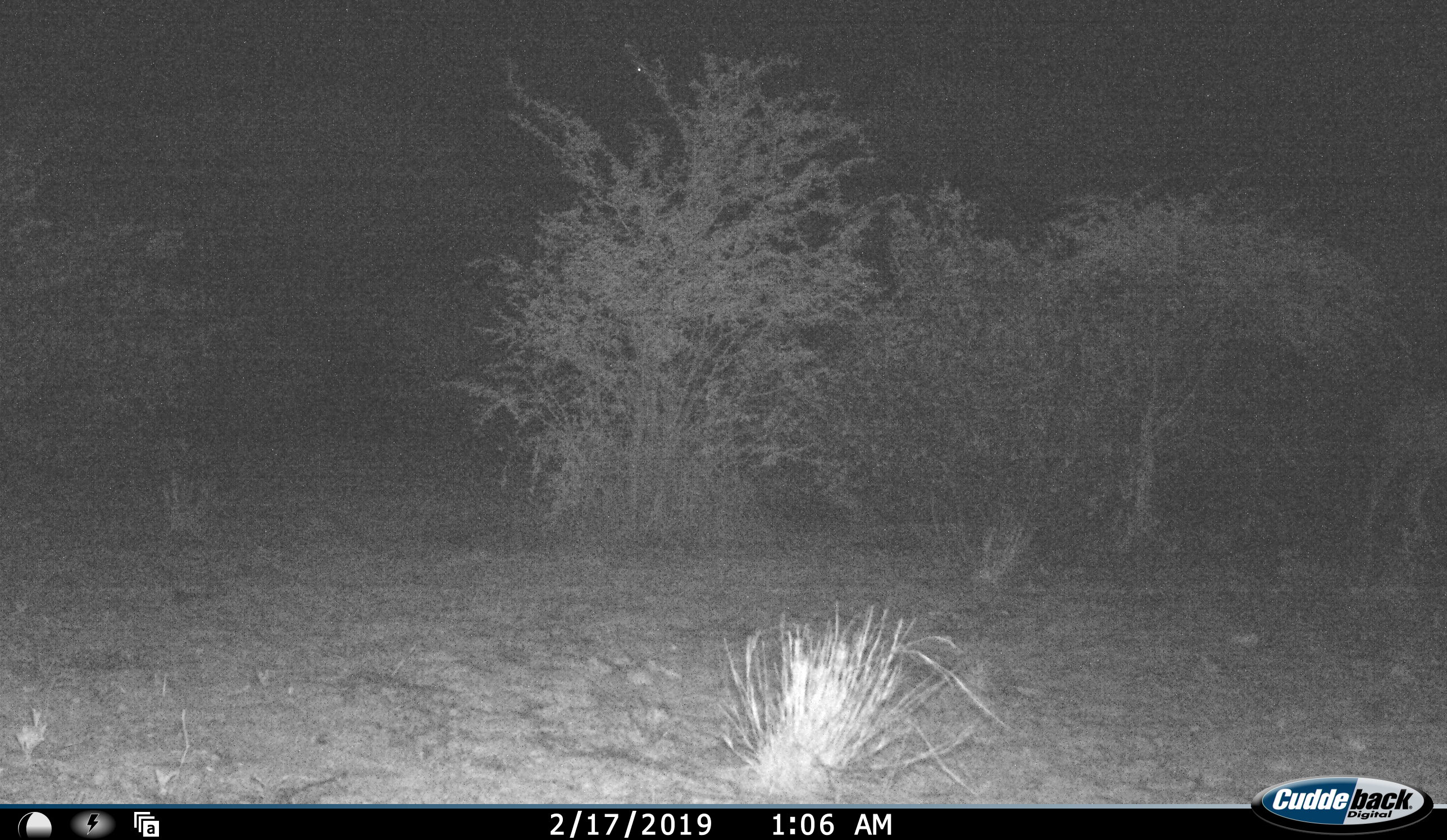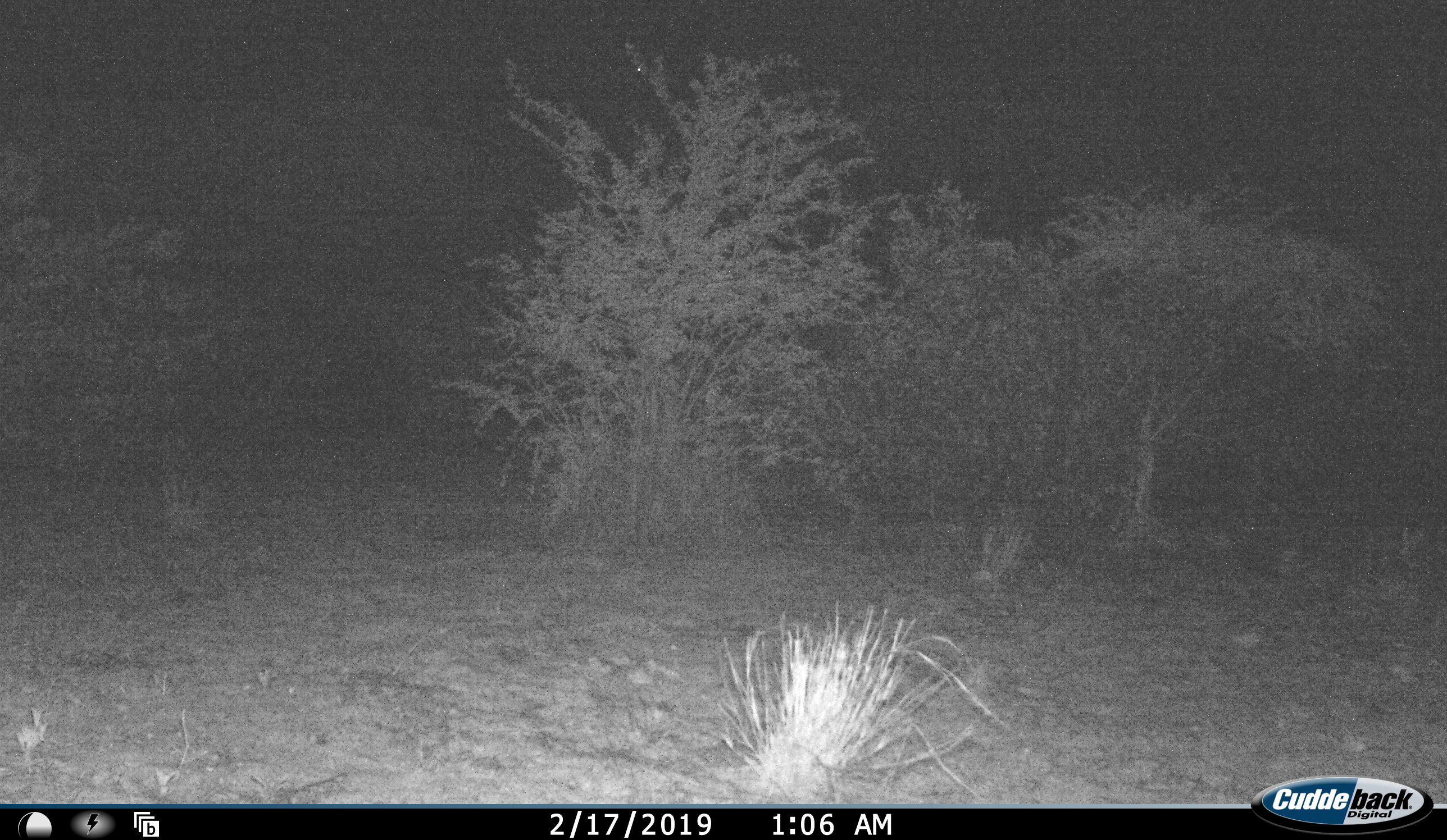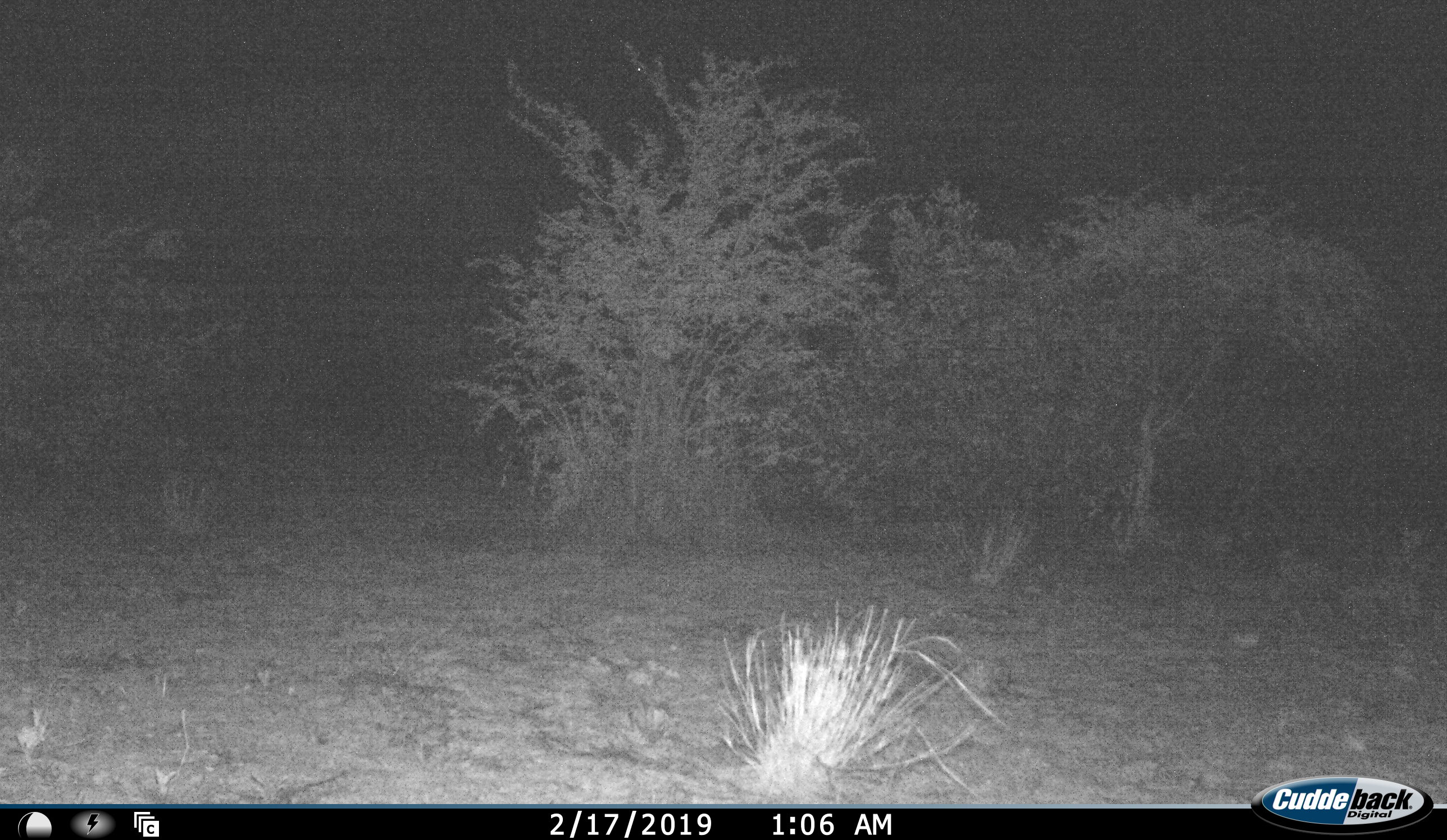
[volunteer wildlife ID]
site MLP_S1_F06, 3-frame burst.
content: unidentified animal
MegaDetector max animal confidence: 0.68